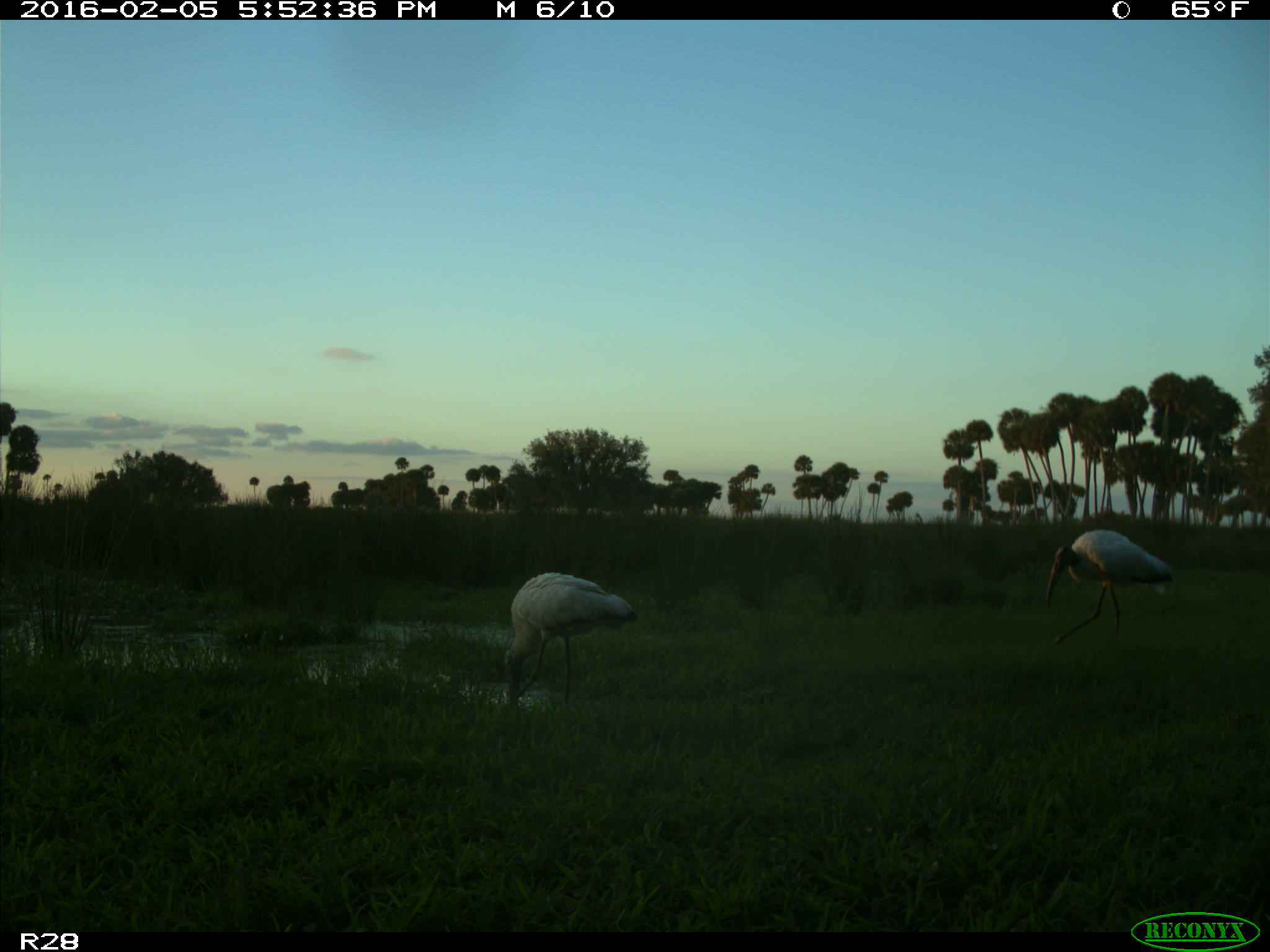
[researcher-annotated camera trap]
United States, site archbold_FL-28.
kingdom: Animalia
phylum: Chordata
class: Aves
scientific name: Aves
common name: birds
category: unidentified bird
Unidentified bird (birds) (Aves).